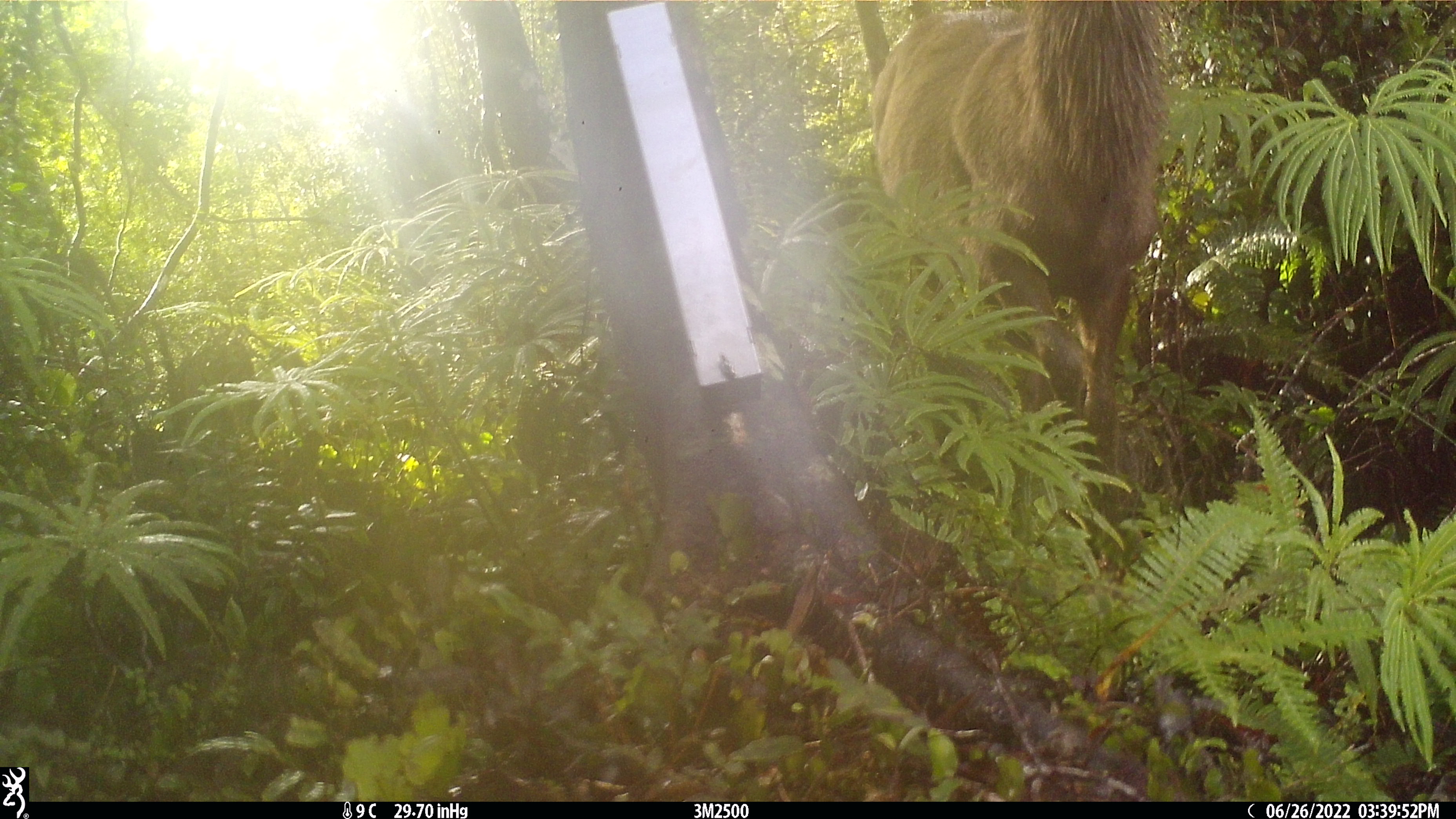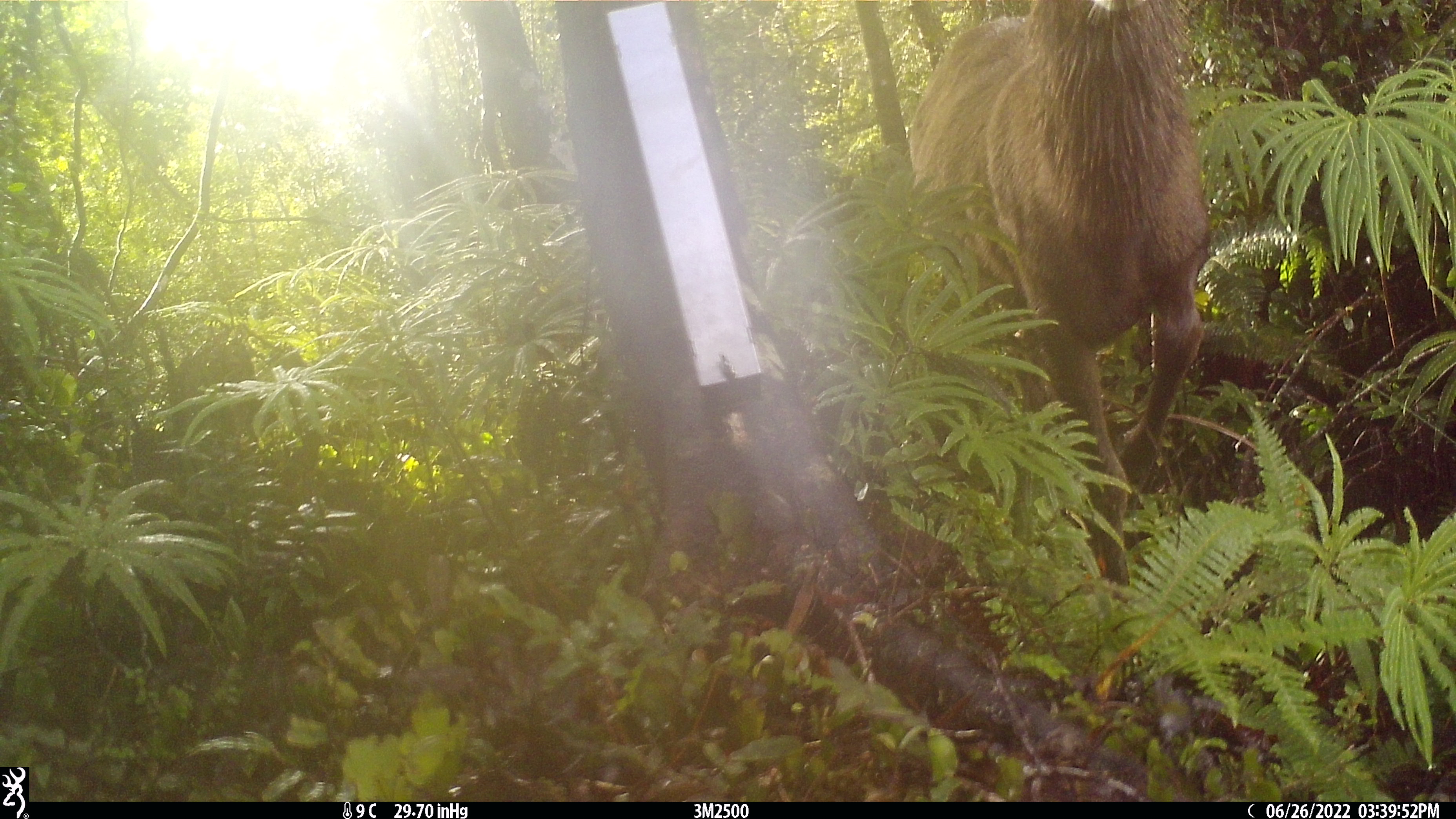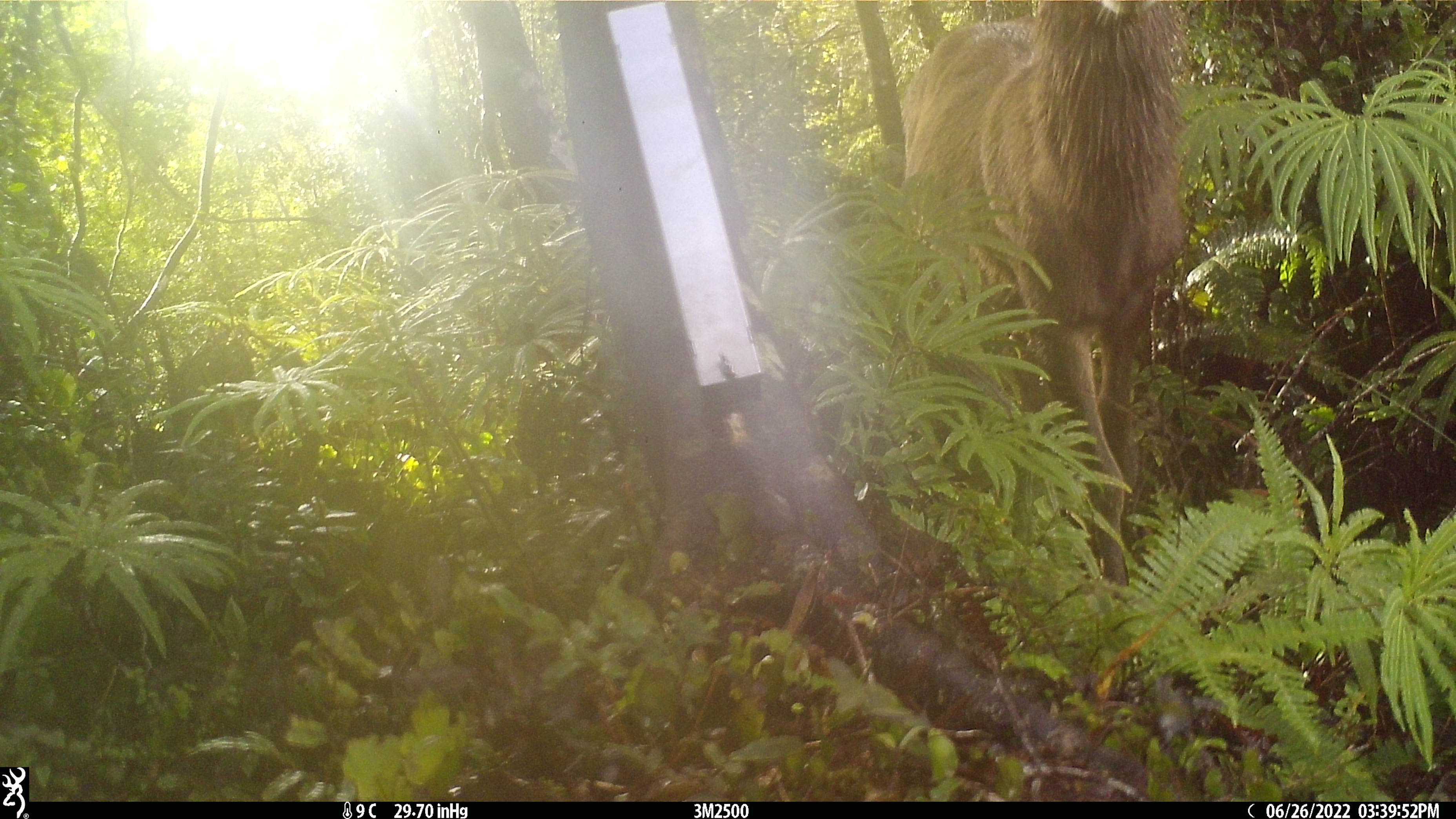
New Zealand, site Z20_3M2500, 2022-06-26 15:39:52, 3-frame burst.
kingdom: Animalia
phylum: Chordata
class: Mammalia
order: Artiodactyla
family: Cervidae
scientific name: Cervidae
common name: deer